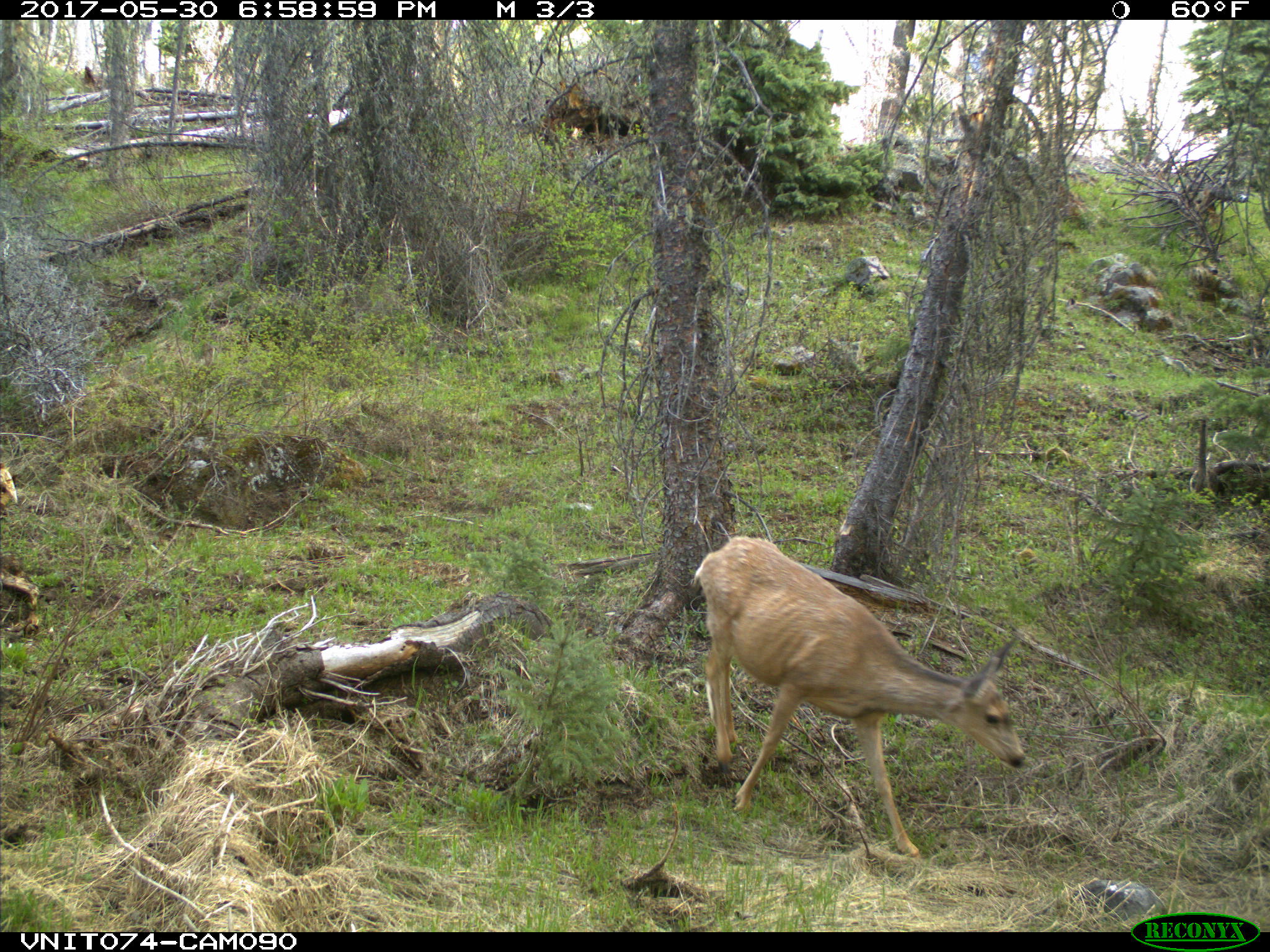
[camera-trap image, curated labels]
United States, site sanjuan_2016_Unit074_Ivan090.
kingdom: Animalia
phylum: Chordata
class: Mammalia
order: Artiodactyla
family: Cervidae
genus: Odocoileus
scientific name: Odocoileus hemionus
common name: mule deer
Odocoileus hemionus (mule deer).